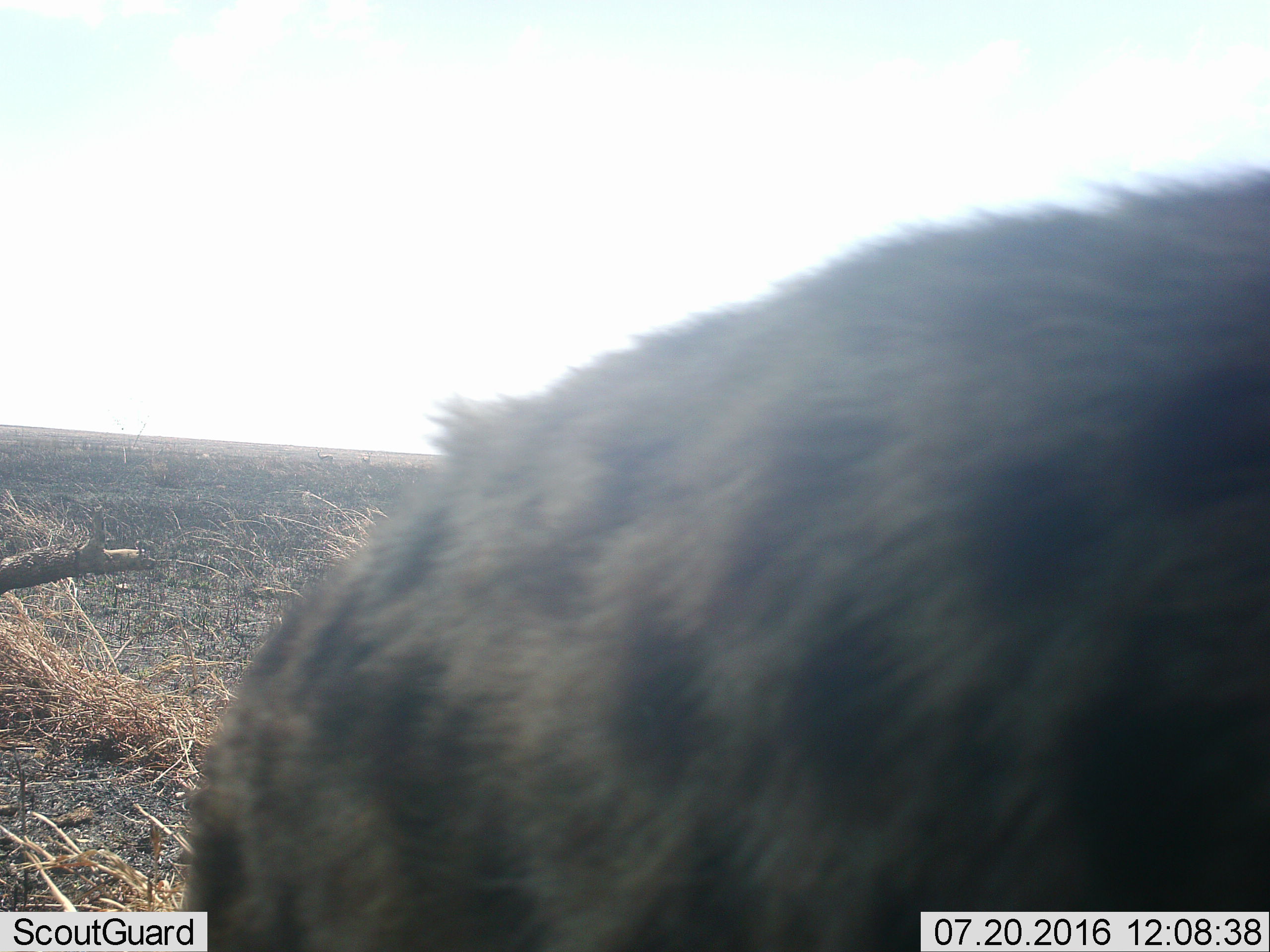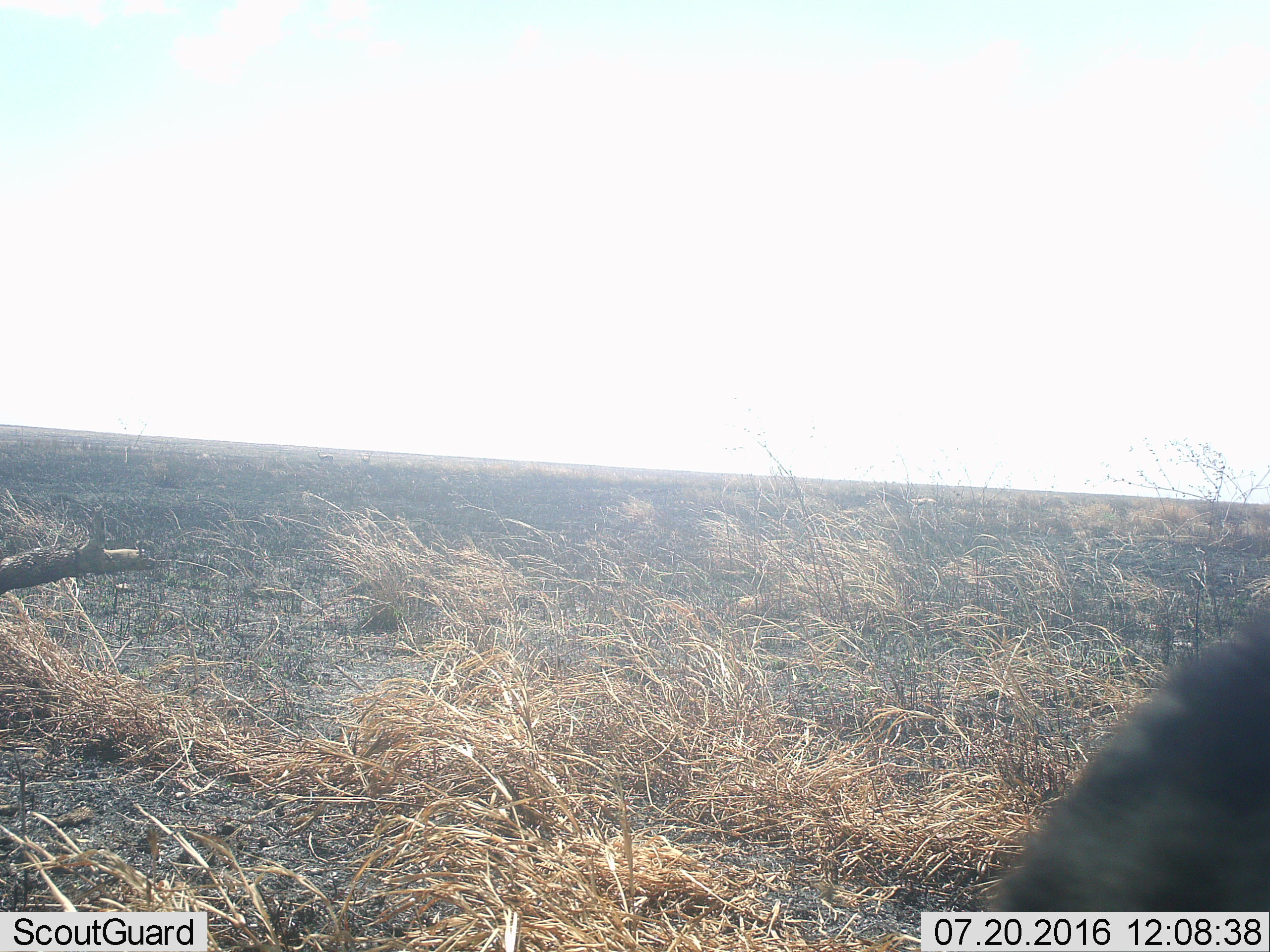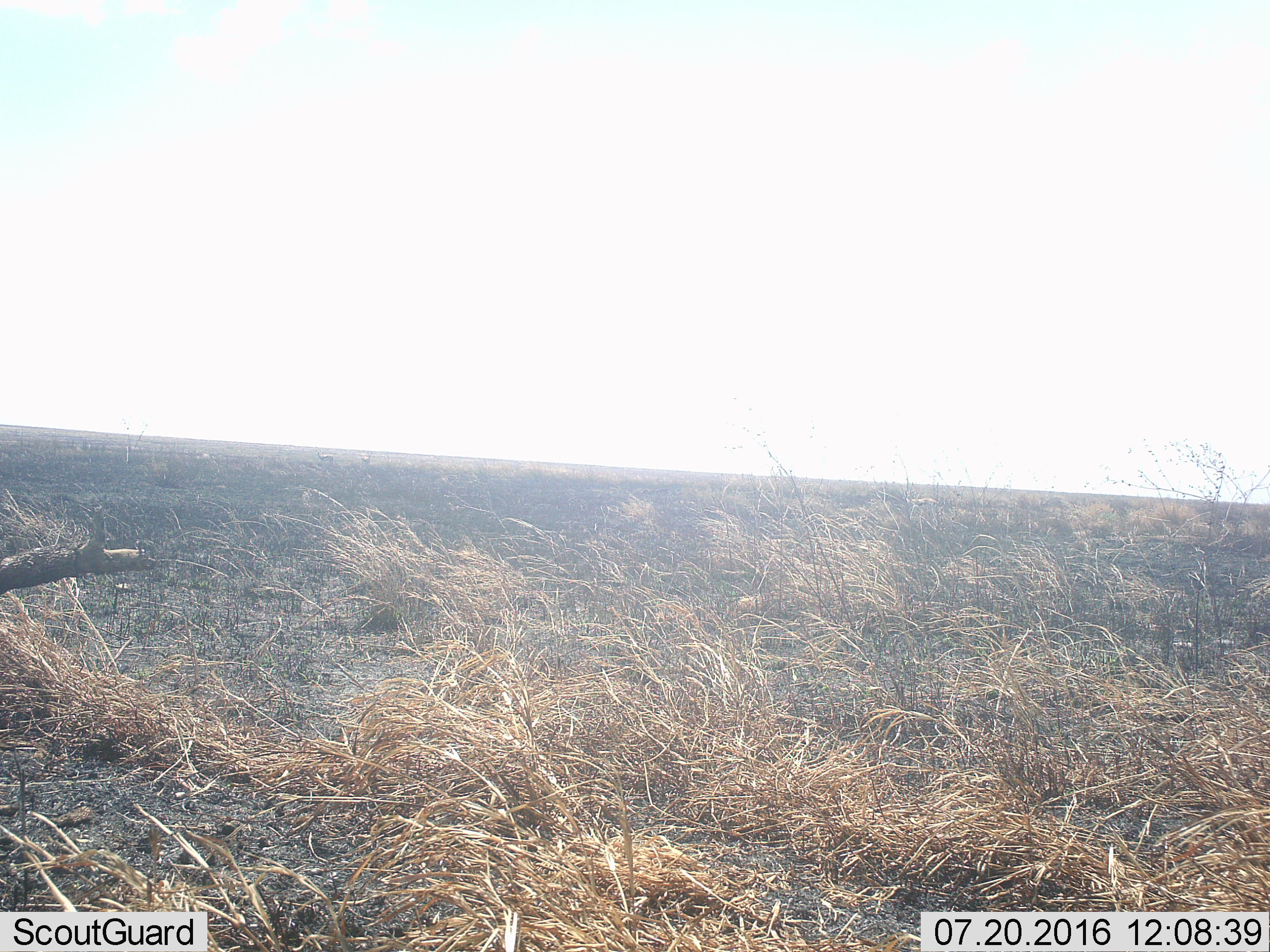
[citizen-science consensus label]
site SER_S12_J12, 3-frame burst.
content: unidentified animal